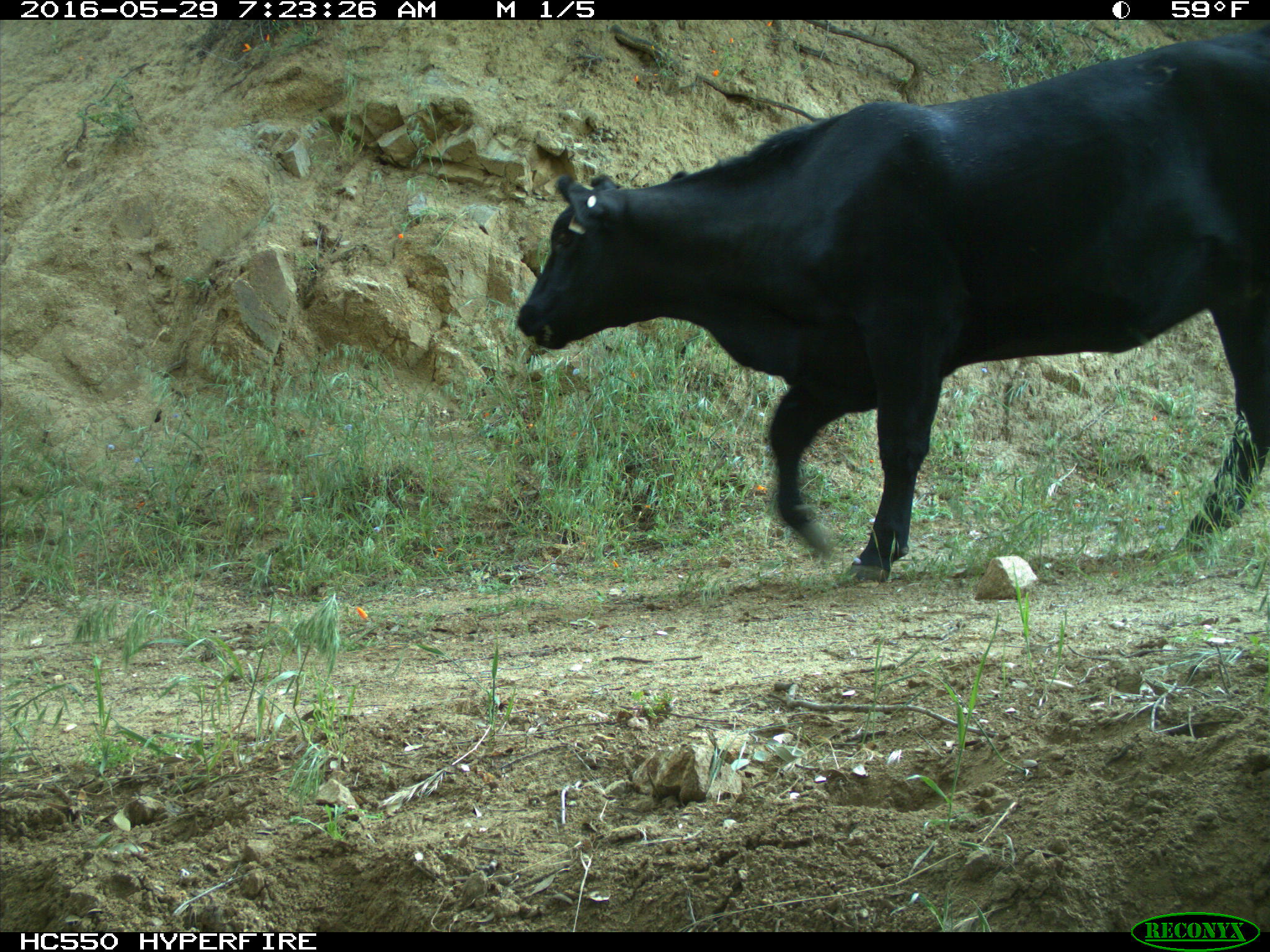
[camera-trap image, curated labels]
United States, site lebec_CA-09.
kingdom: Animalia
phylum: Chordata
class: Mammalia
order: Artiodactyla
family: Bovidae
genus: Bos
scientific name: Bos taurus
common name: domestic cow